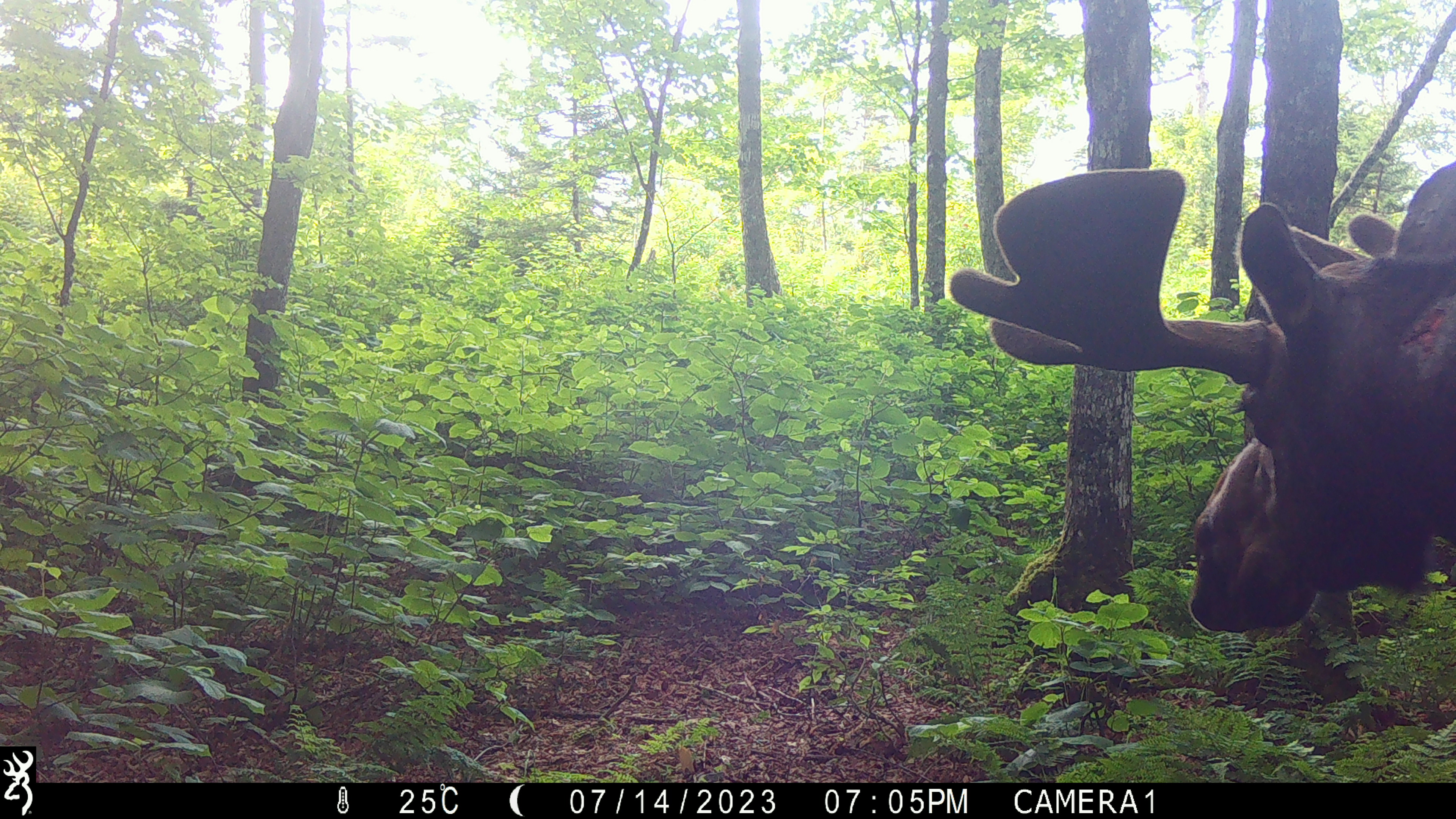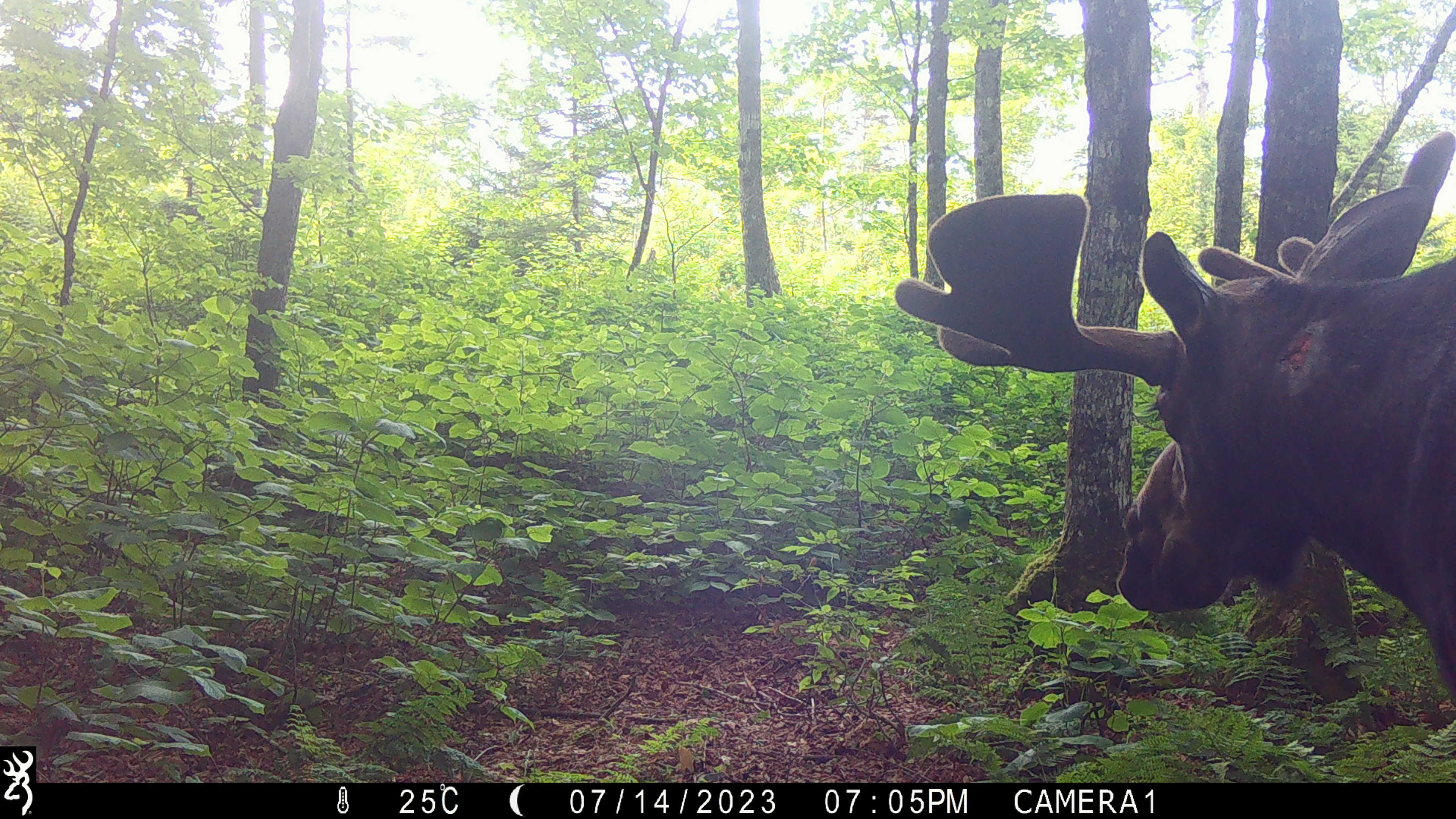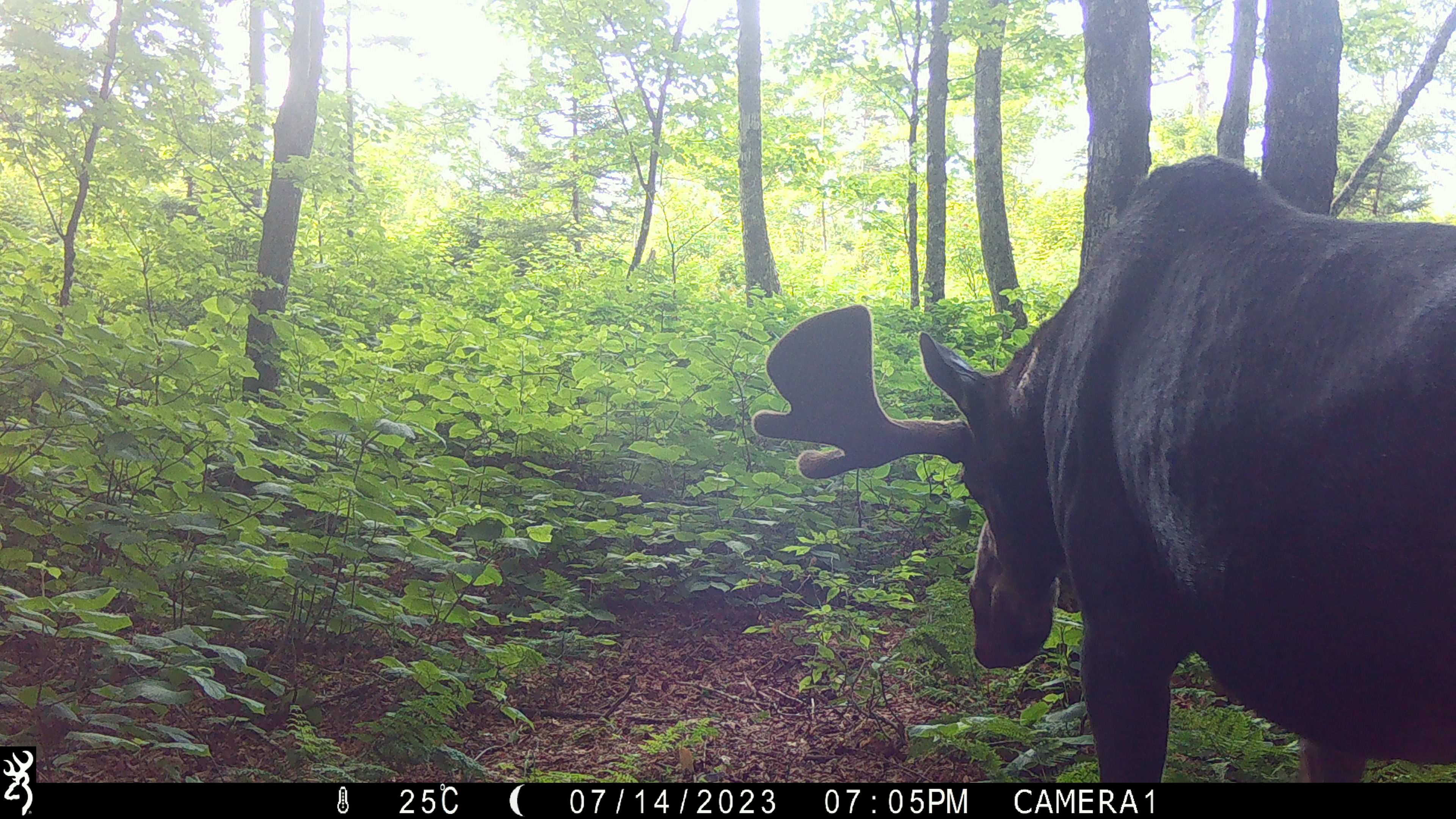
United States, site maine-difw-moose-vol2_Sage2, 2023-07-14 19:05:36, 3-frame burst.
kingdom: Animalia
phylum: Chordata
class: Mammalia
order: Artiodactyla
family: Cervidae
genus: Alces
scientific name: Alces alces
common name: moose